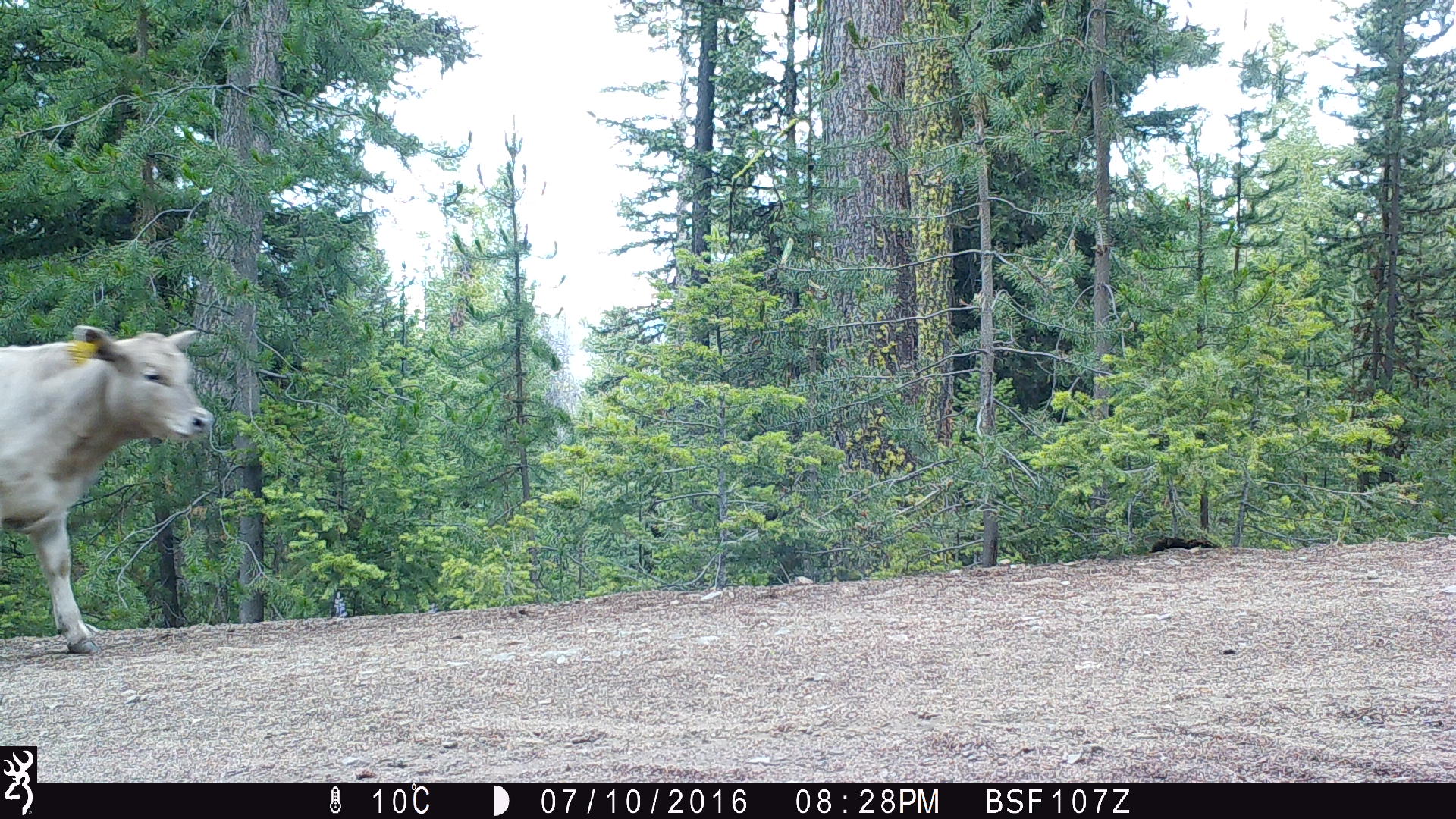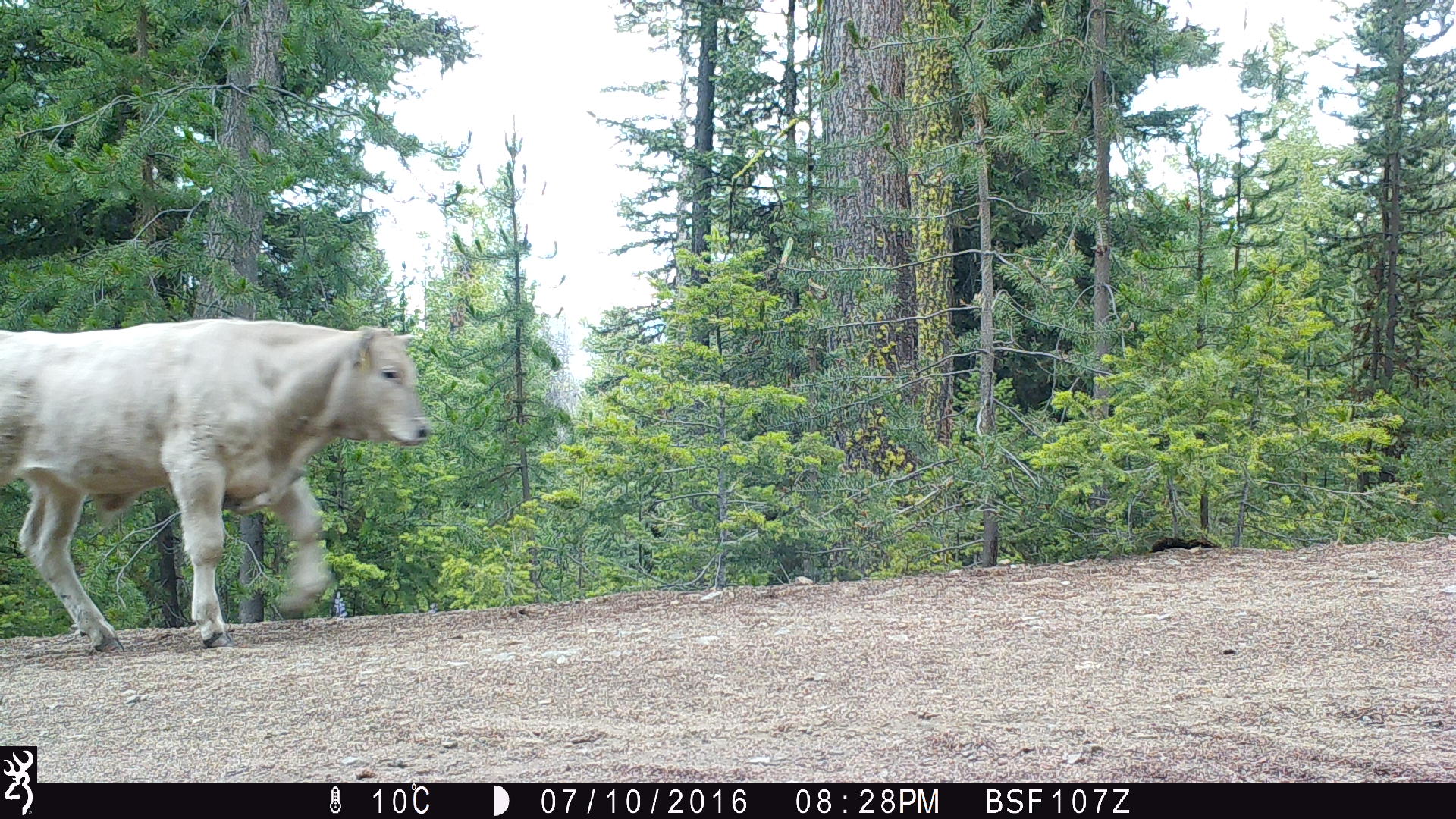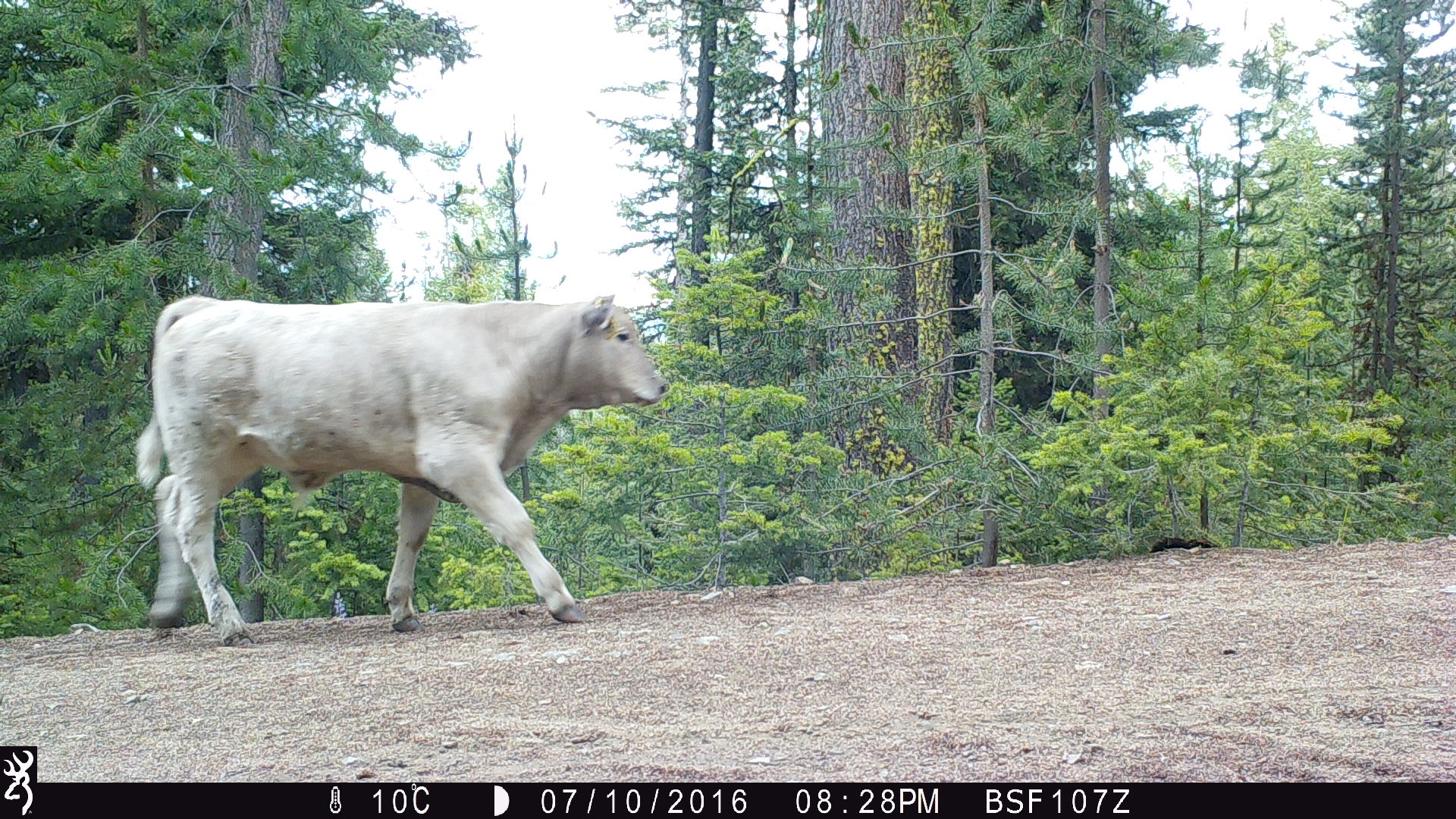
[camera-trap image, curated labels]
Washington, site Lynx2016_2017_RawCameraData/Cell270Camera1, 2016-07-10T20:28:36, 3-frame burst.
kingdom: Animalia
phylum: Chordata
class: Mammalia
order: Artiodactyla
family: Bovidae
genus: Bos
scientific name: Bos taurus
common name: domestic cattle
Domestic cattle (Bos taurus). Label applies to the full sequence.